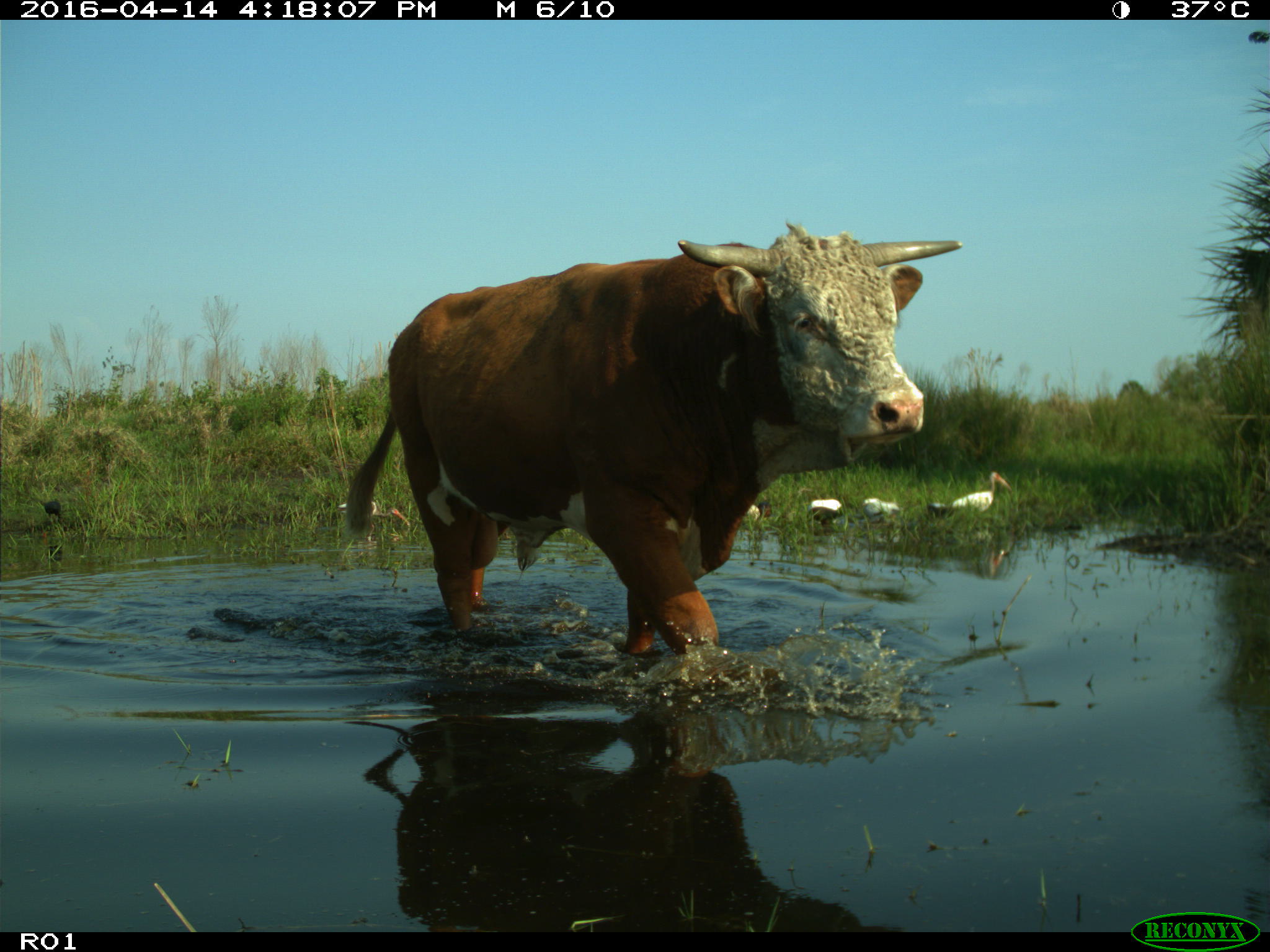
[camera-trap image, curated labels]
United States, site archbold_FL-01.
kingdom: Animalia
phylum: Chordata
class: Mammalia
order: Artiodactyla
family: Bovidae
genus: Bos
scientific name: Bos taurus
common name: domestic cow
Bos taurus (domestic cow).